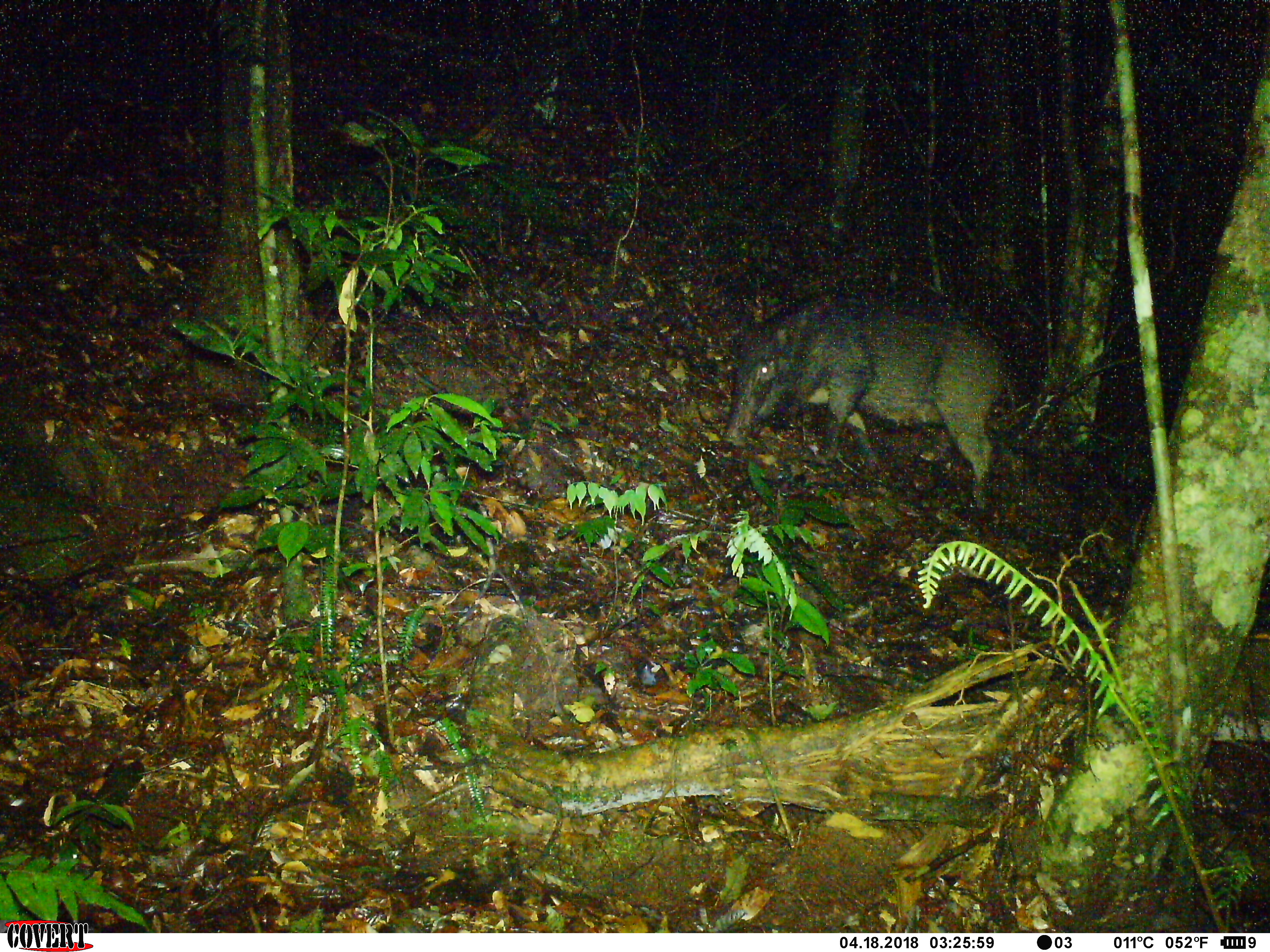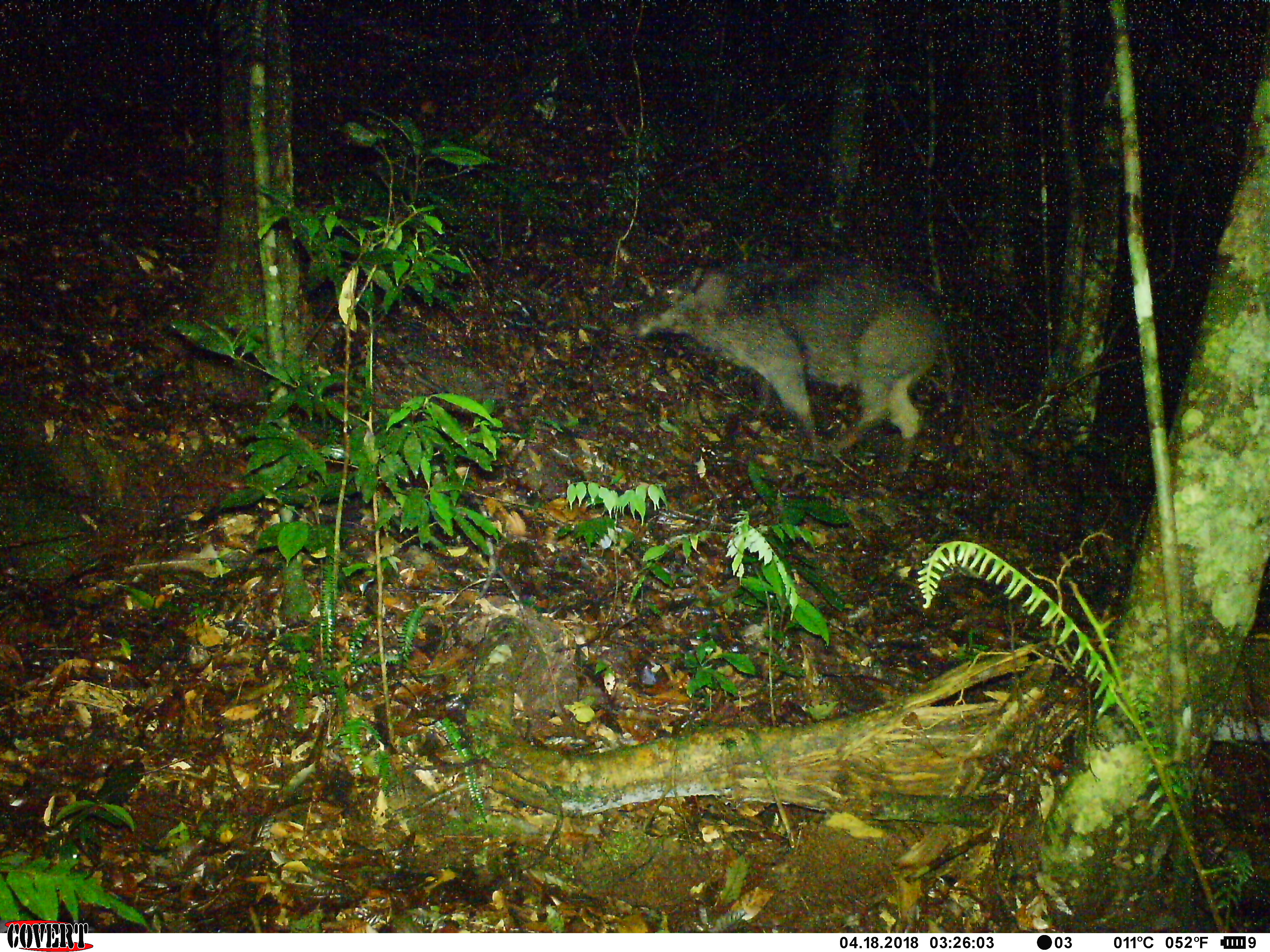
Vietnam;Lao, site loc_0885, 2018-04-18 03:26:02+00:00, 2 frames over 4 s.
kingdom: Animalia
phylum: Chordata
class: Mammalia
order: Artiodactyla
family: Suidae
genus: Sus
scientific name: Sus scrofa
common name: eurasian wild pig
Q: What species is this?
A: Eurasian wild pig (Sus scrofa).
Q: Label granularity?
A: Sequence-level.